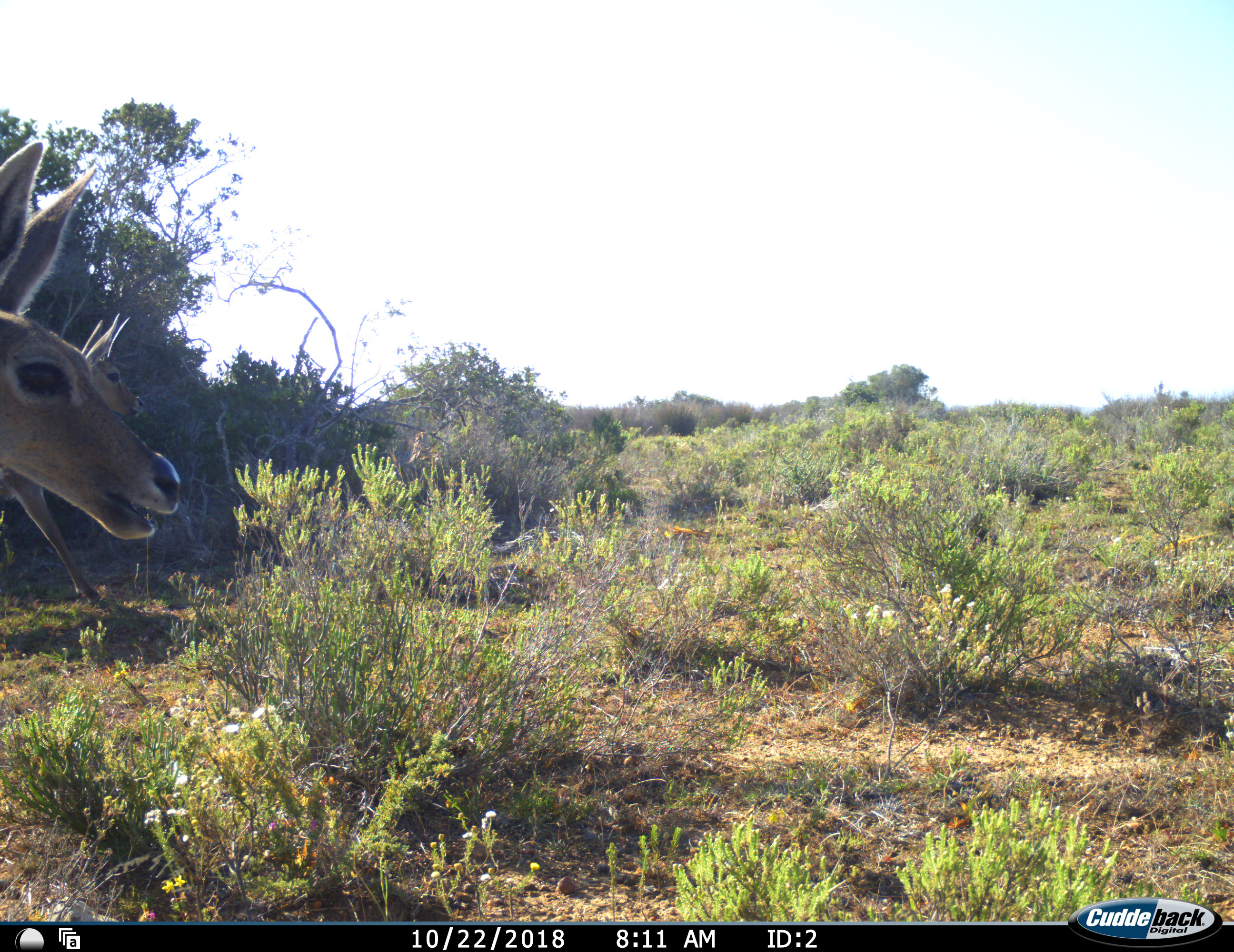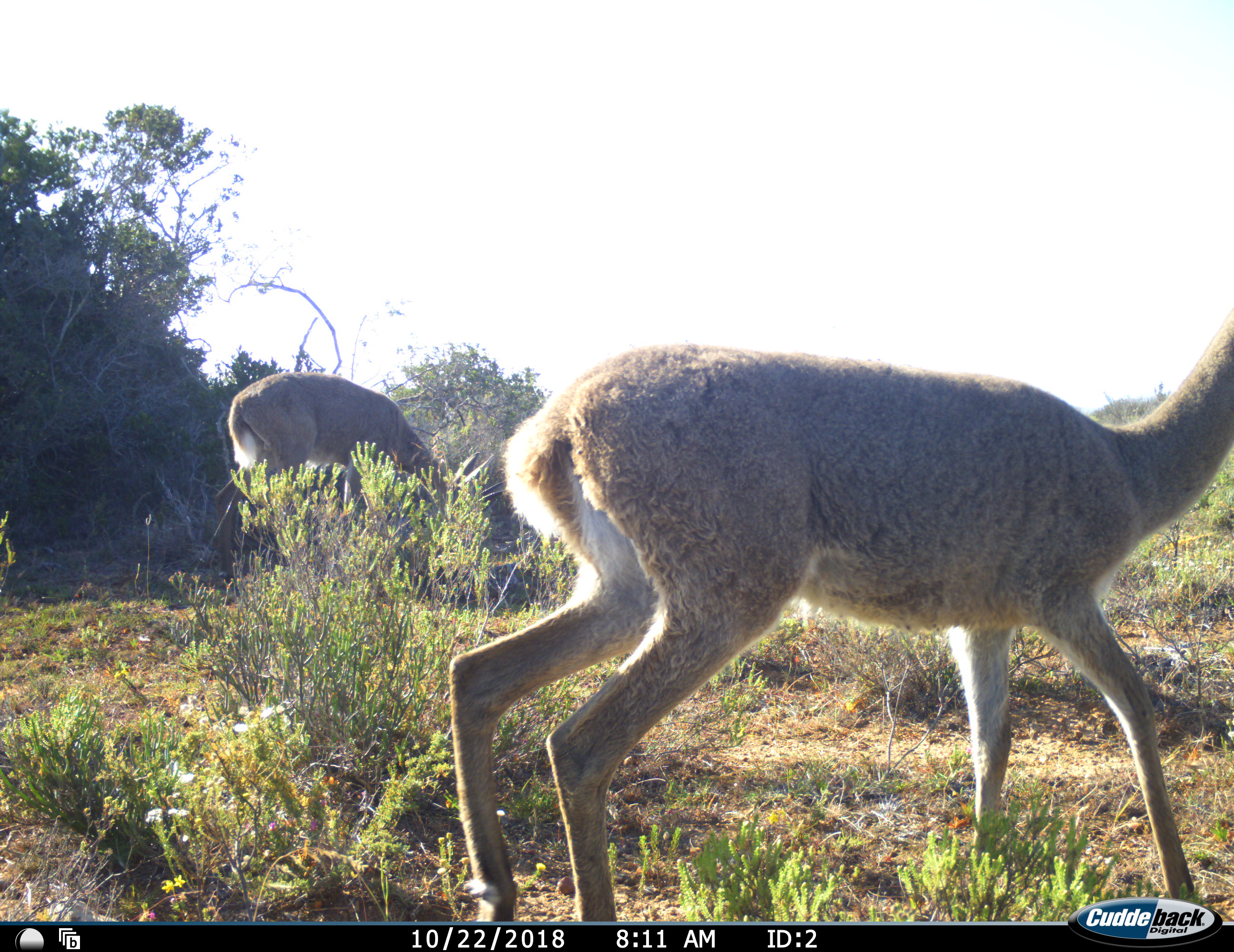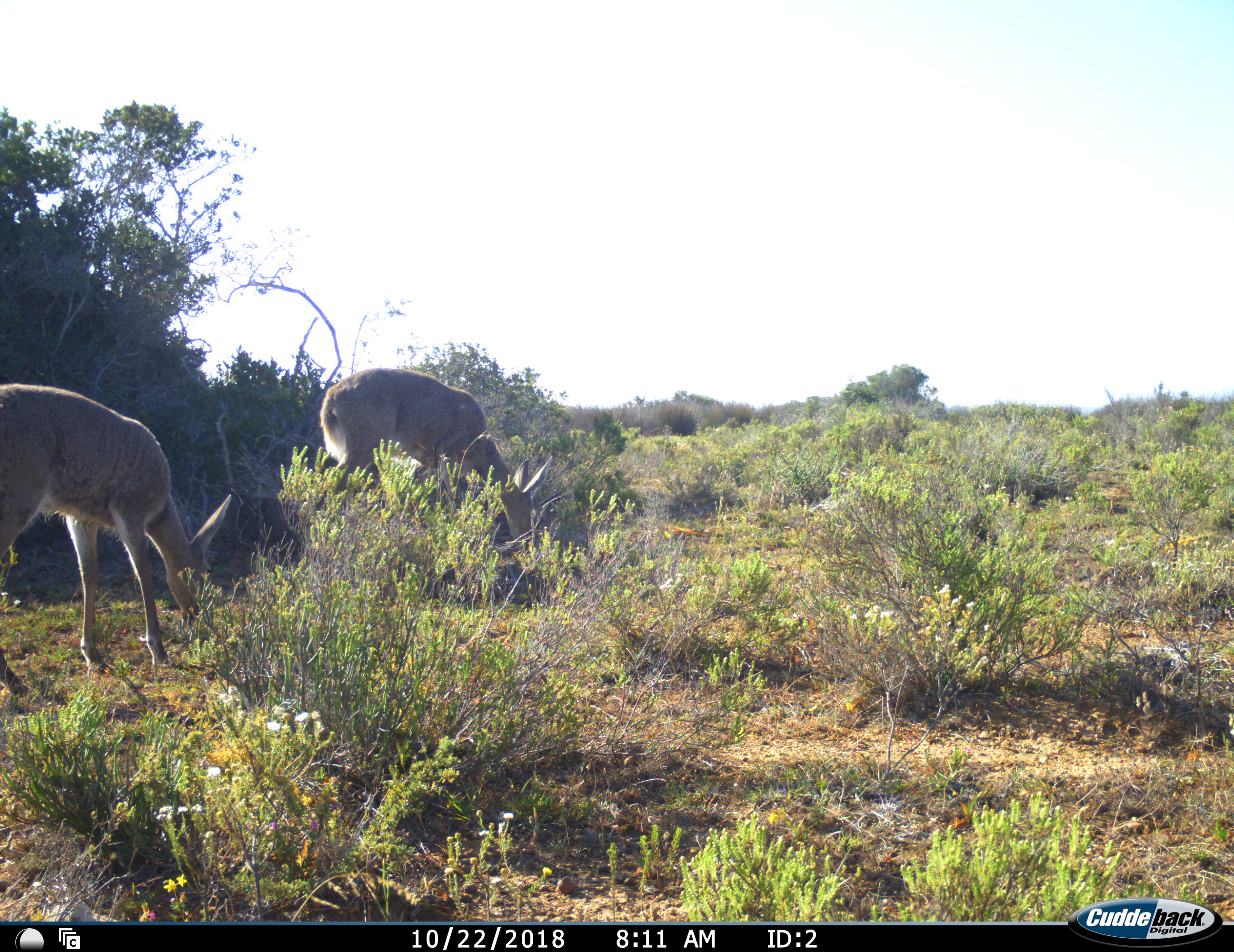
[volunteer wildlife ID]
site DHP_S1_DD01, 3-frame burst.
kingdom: Animalia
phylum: Chordata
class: Mammalia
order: Artiodactyla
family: Bovidae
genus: Pelea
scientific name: Pelea capreolus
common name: grey rhebok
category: rhebokgrey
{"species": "rhebokgrey (grey rhebok) (Pelea capreolus)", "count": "2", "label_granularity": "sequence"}